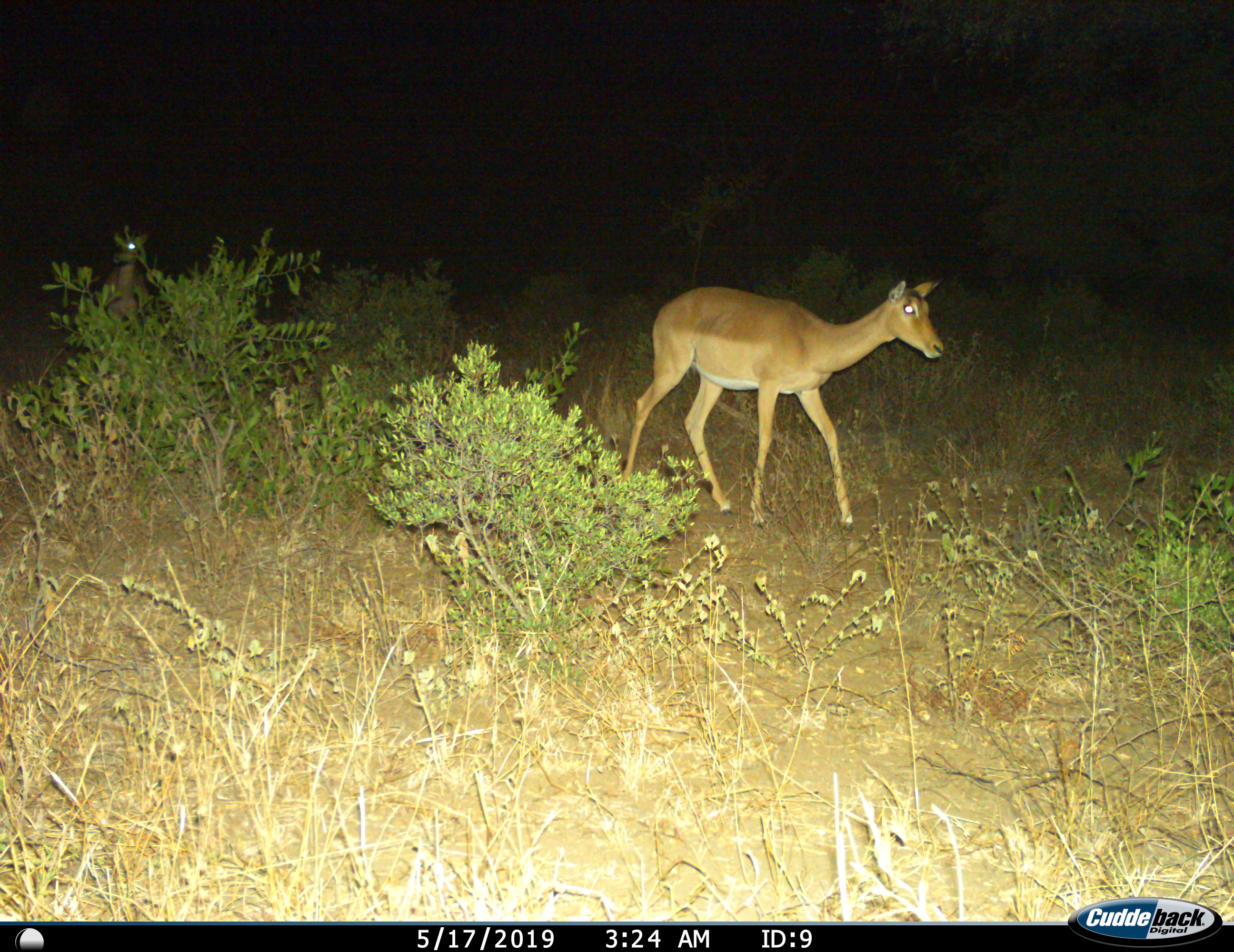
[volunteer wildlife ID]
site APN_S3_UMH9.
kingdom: Animalia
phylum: Chordata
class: Mammalia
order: Artiodactyla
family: Bovidae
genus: Aepyceros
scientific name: Aepyceros melampus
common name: impala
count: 2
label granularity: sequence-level